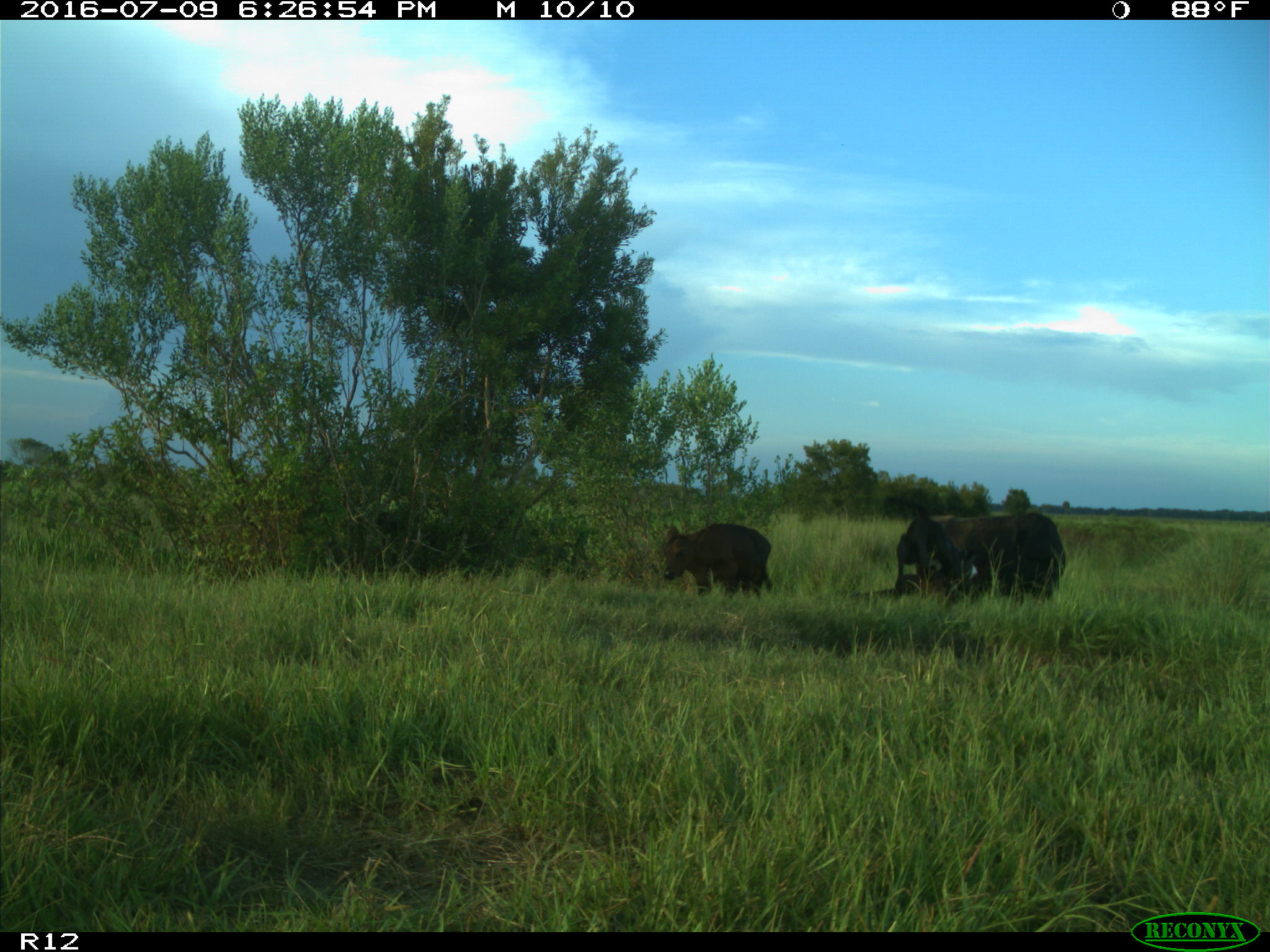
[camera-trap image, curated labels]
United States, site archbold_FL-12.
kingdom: Animalia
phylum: Chordata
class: Mammalia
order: Artiodactyla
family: Bovidae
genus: Bos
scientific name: Bos taurus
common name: domestic cow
Bos taurus (domestic cow).